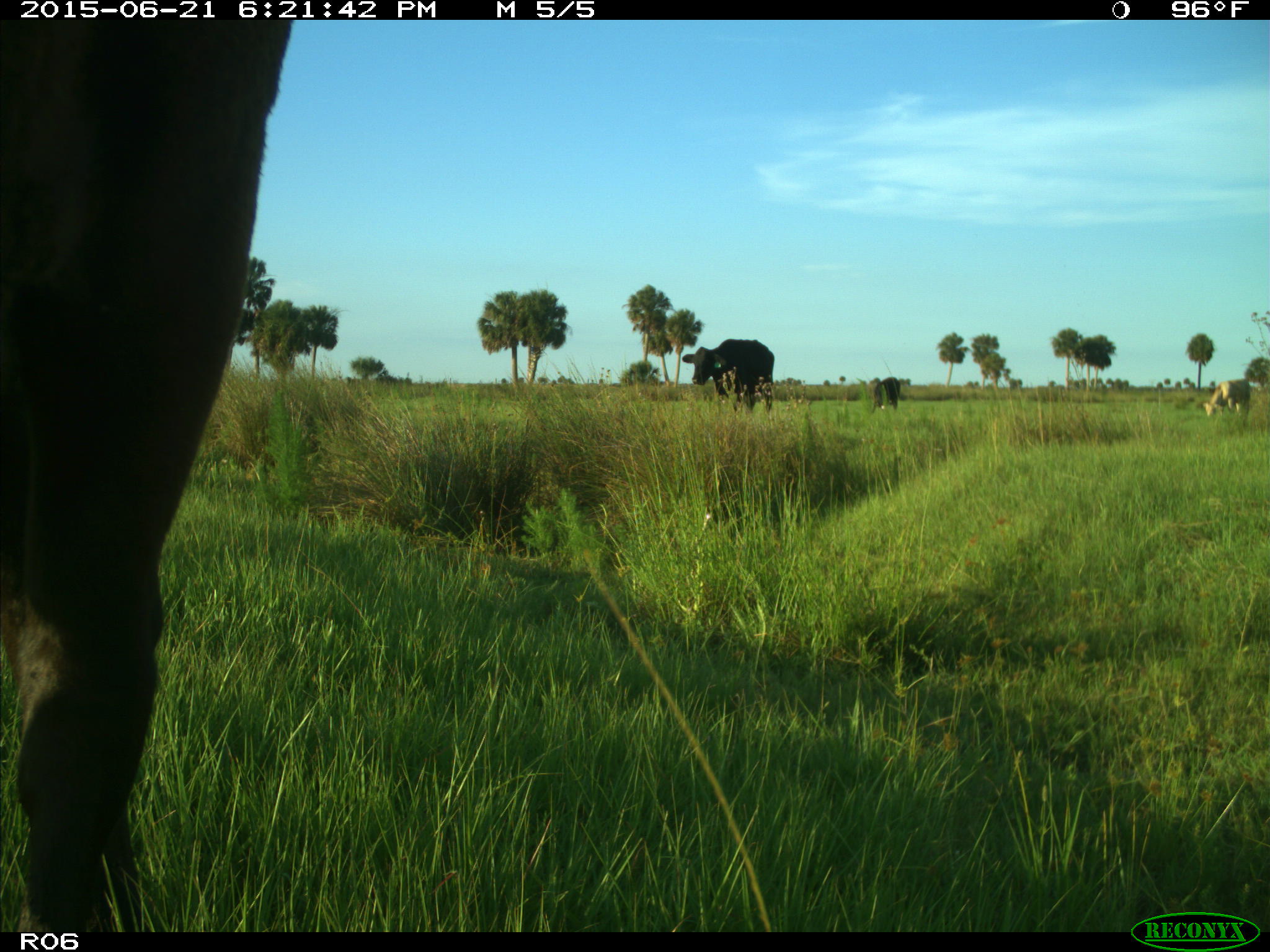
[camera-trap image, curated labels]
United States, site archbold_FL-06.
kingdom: Animalia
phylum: Chordata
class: Mammalia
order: Artiodactyla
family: Bovidae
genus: Bos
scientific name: Bos taurus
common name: domestic cow